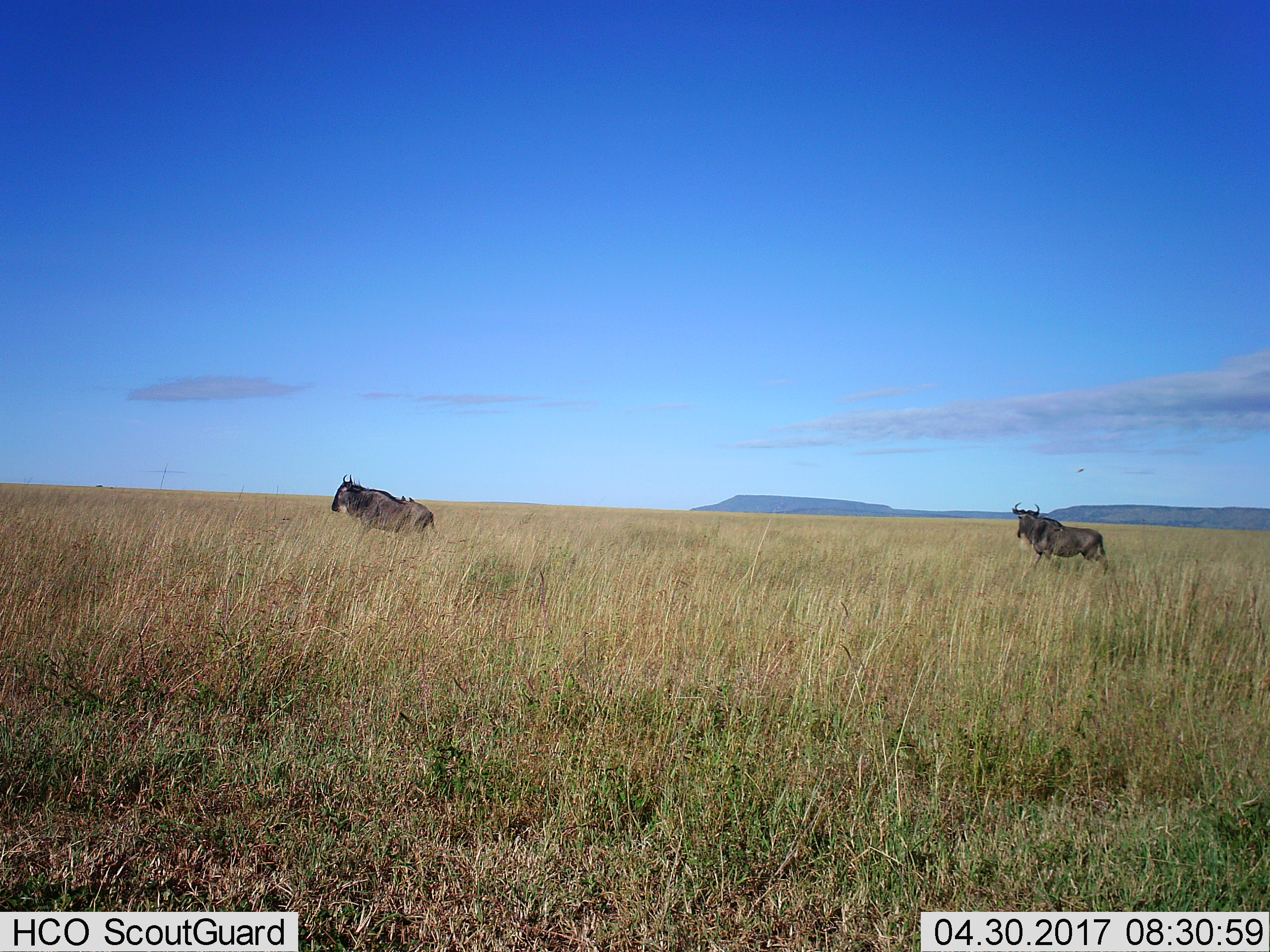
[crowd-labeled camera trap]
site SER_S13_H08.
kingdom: Animalia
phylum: Chordata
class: Mammalia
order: Artiodactyla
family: Bovidae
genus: Connochaetes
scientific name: Connochaetes taurinus taurinus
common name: blue wildebeest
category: wildebeestblue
Wildebeestblue (blue wildebeest) (Connochaetes taurinus taurinus), count 2. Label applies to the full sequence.